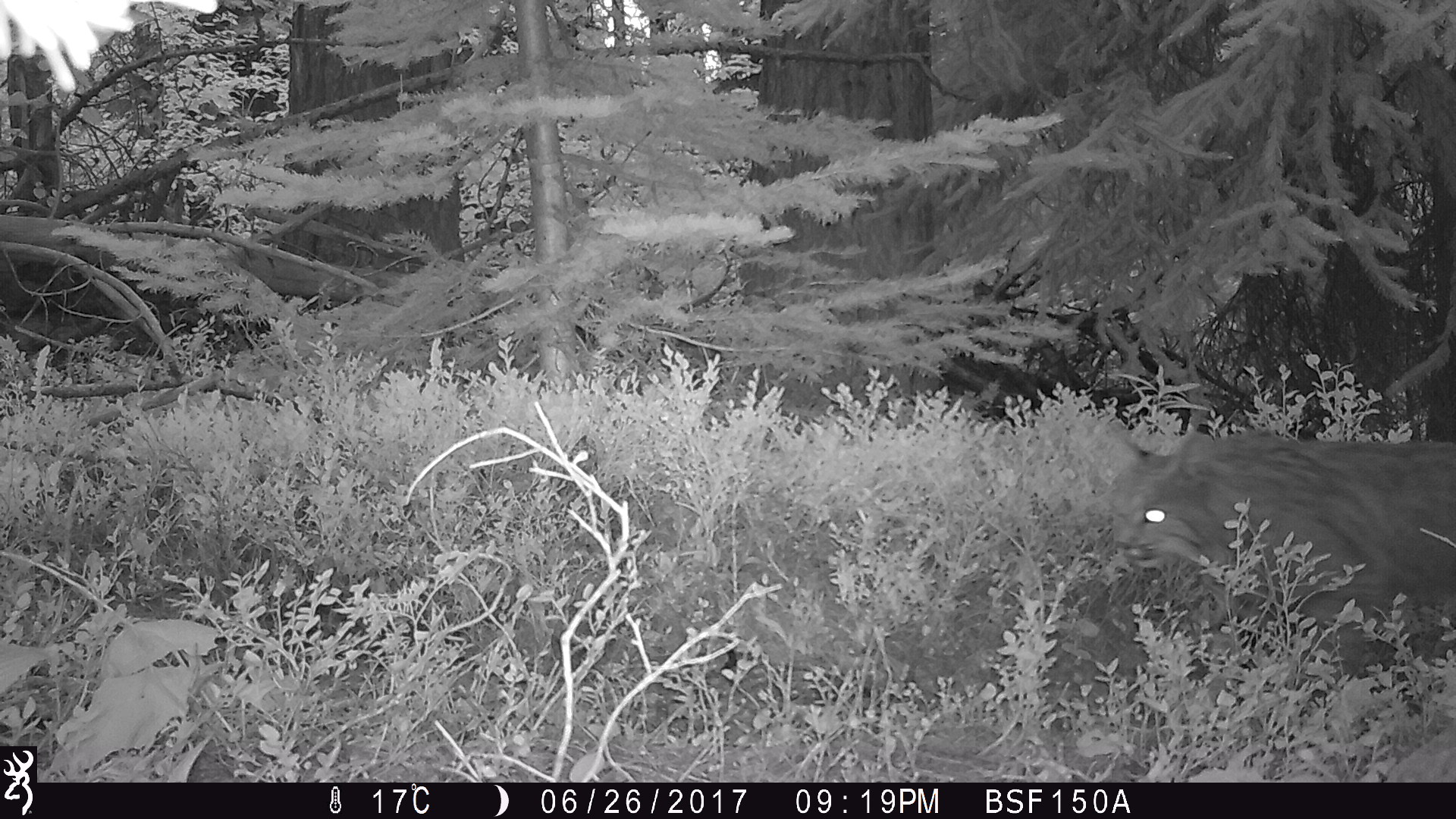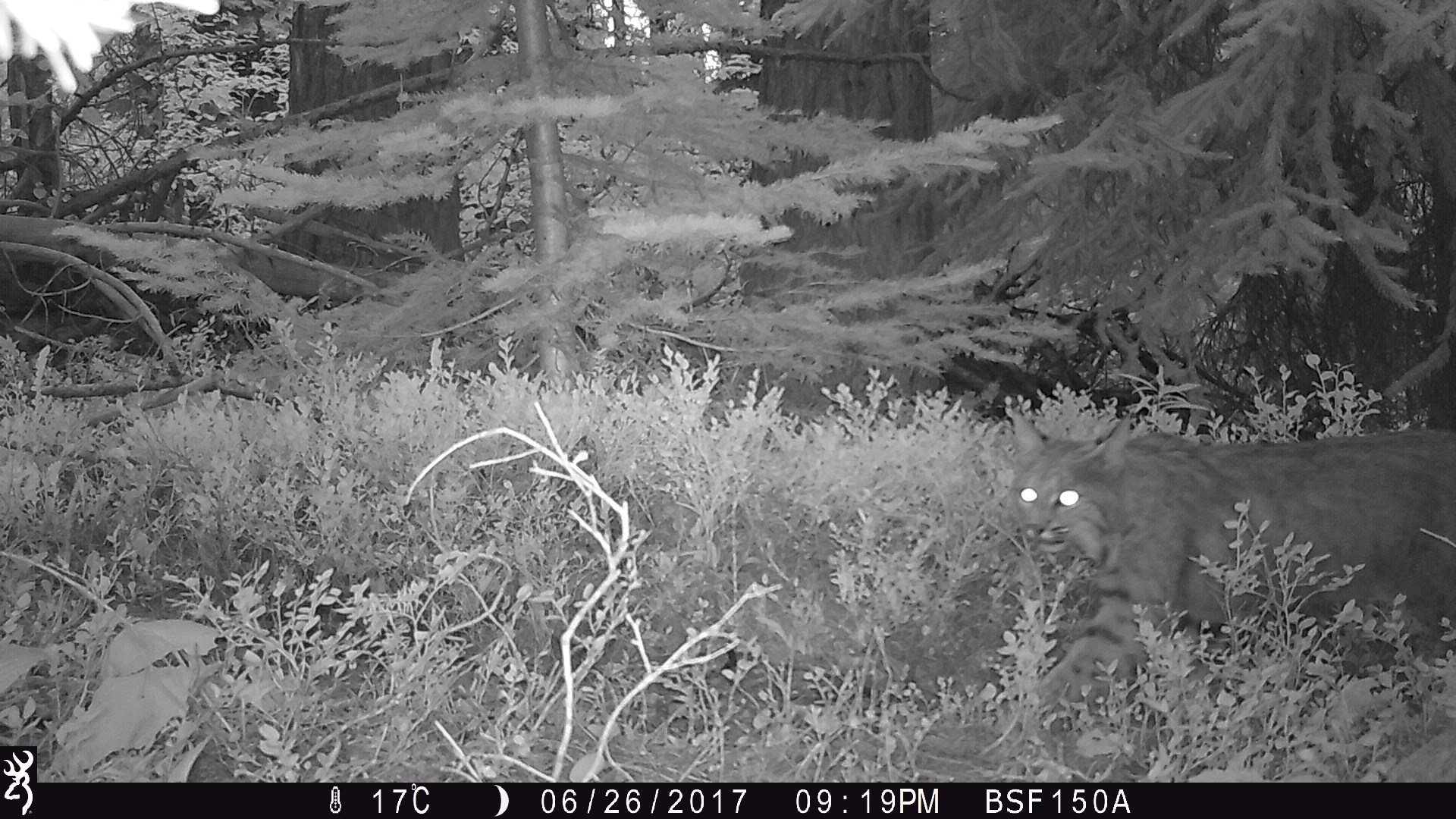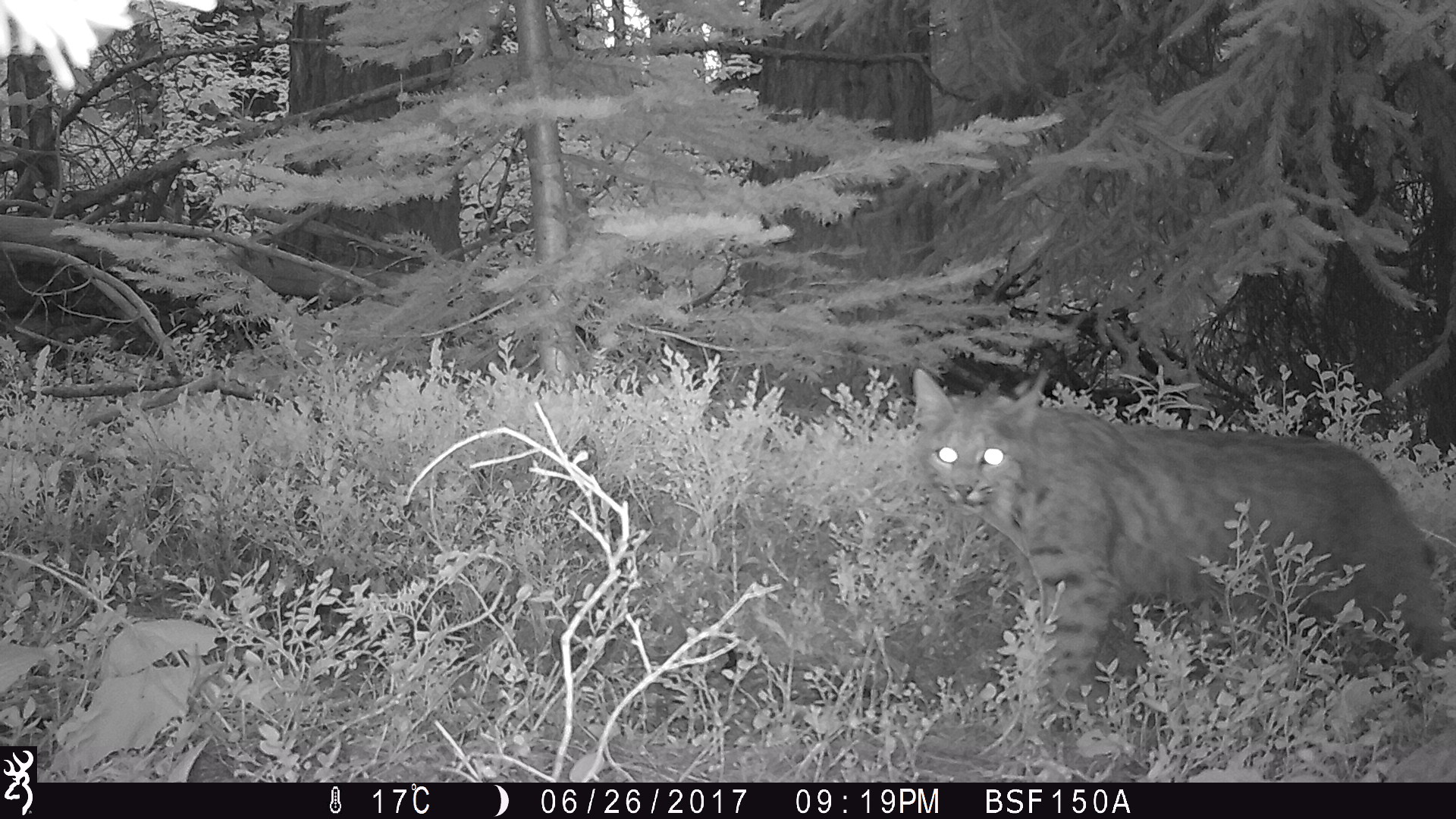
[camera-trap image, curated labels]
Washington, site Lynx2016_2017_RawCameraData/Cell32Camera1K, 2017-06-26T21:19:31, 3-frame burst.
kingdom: Animalia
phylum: Chordata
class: Mammalia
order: Carnivora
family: Felidae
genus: Lynx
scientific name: Lynx rufus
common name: bobcat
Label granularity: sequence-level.